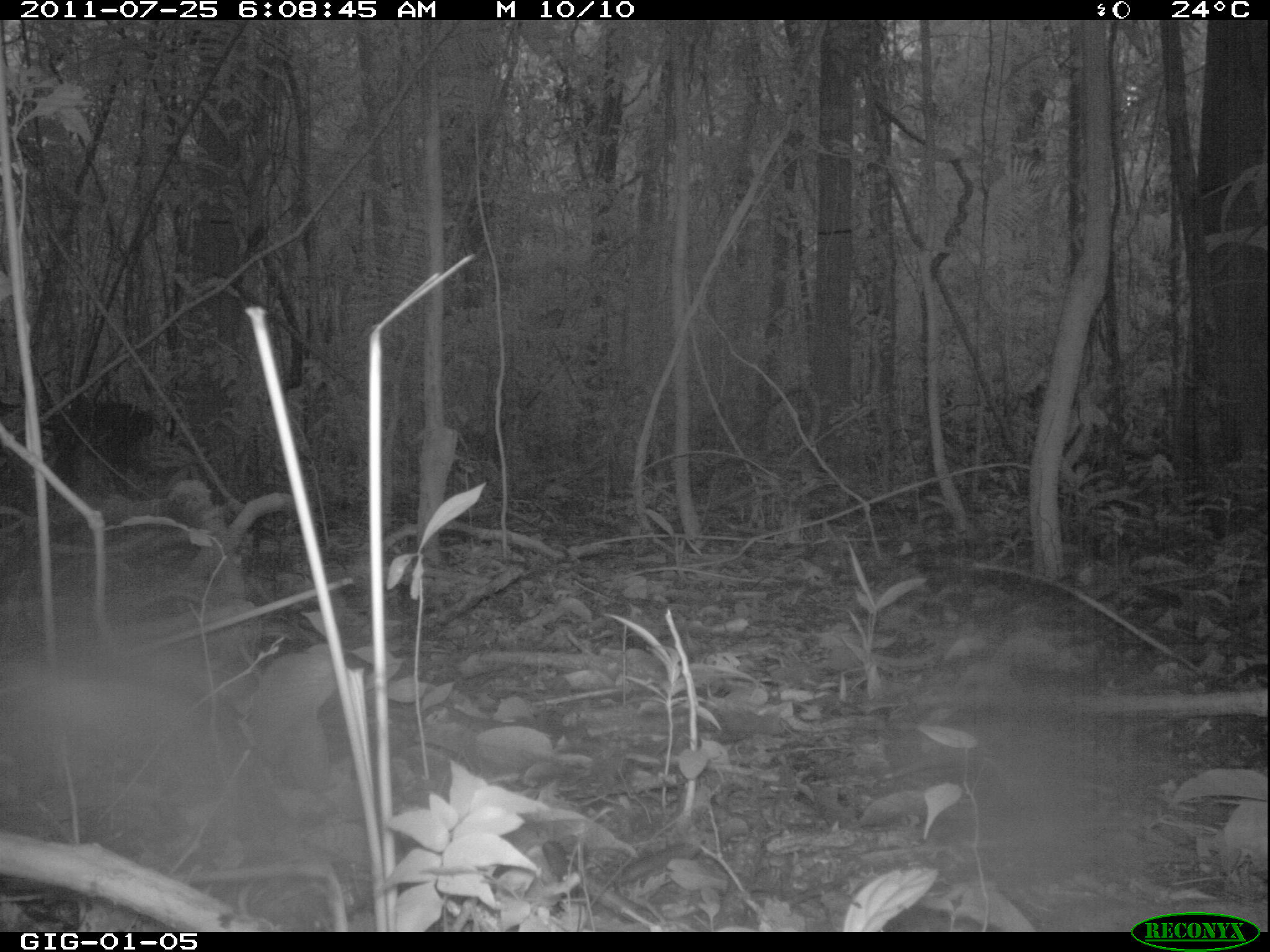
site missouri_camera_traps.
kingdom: Animalia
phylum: Chordata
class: Mammalia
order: Artiodactyla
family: Cervidae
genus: Odocoileus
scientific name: Odocoileus virginianus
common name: white-tailed deer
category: white tailed deer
White tailed deer (white-tailed deer) (Odocoileus virginianus). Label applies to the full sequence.